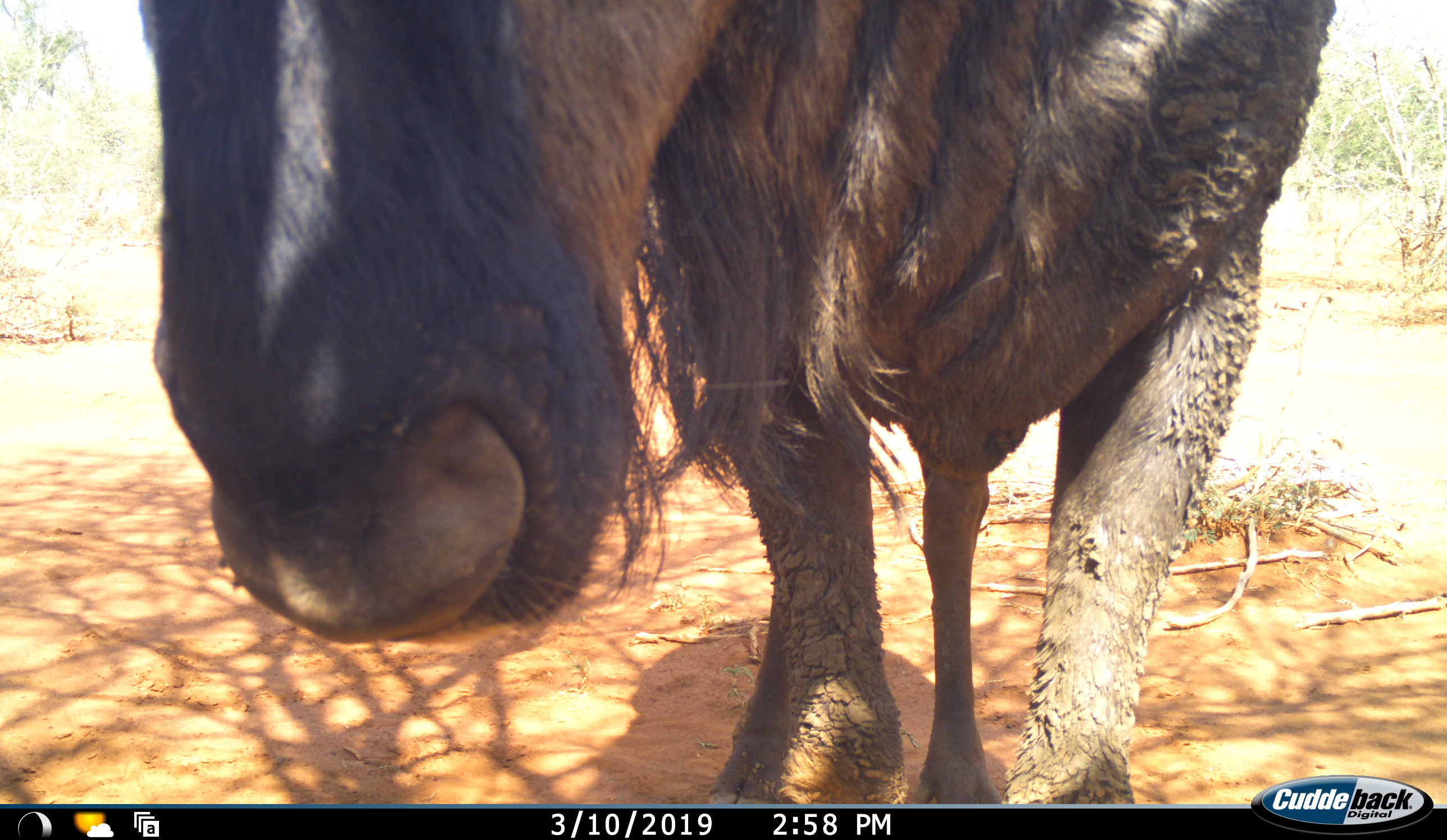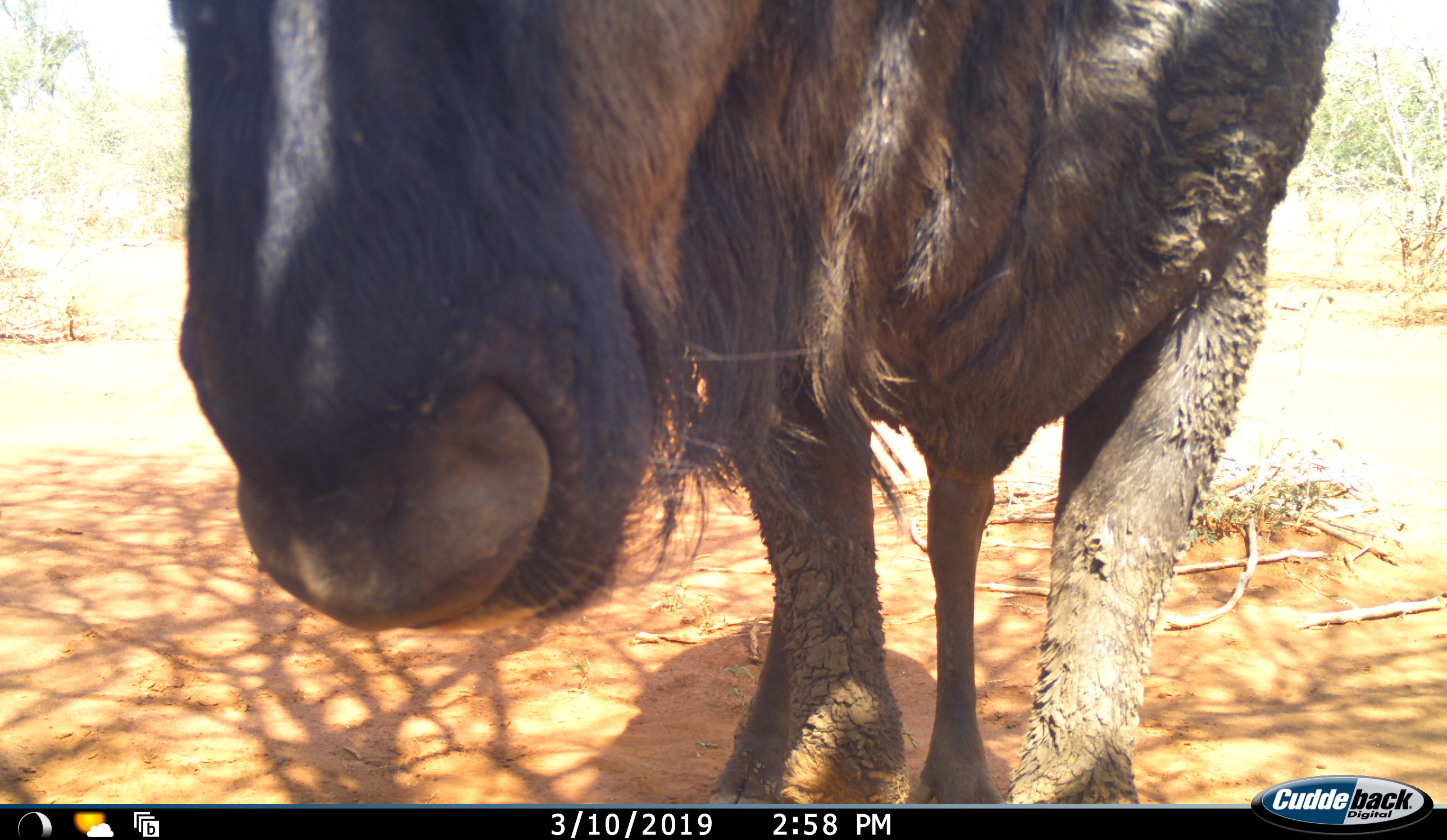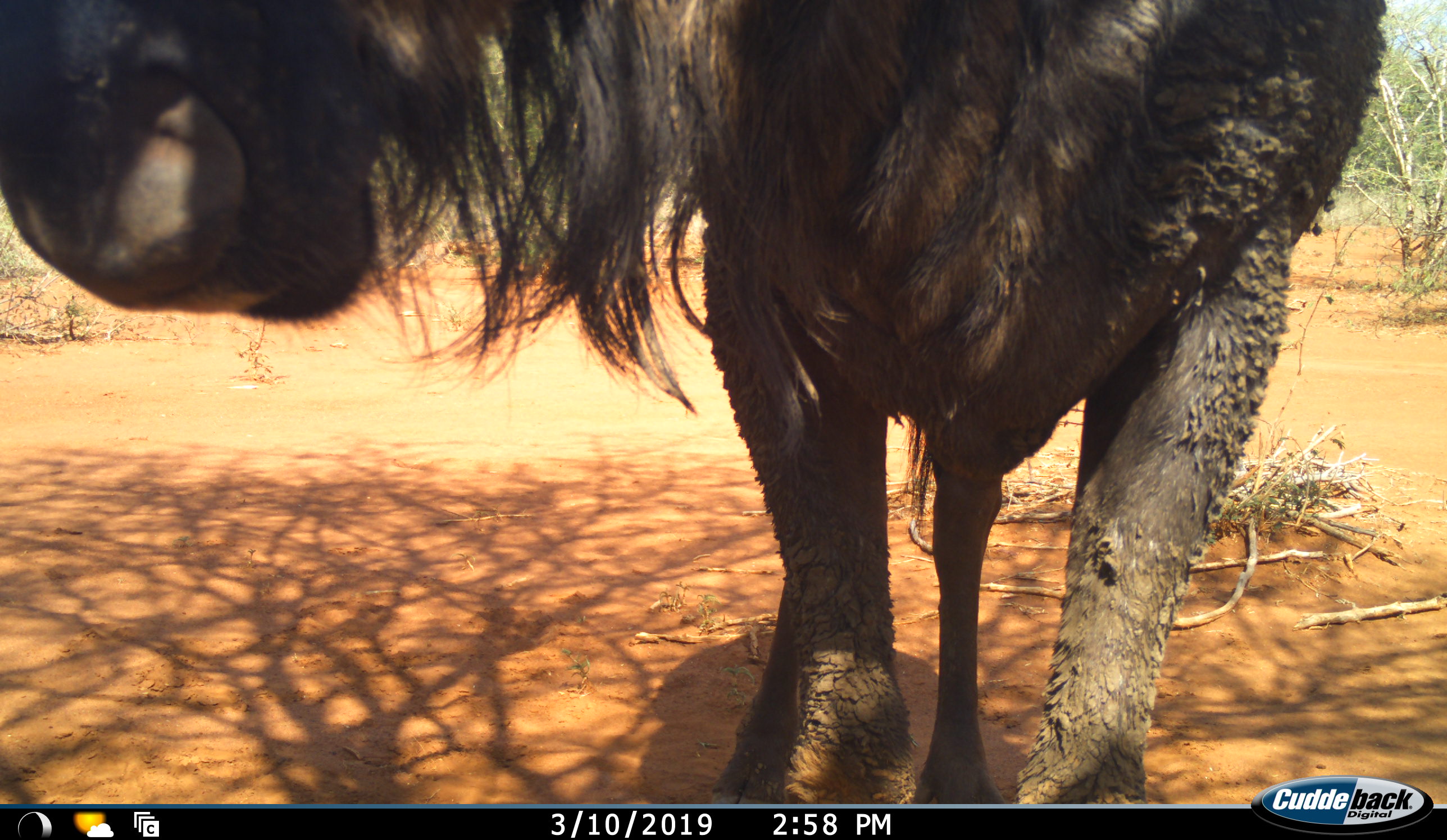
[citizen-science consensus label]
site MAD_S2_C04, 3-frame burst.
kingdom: Animalia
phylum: Chordata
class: Mammalia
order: Artiodactyla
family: Bovidae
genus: Connochaetes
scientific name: Connochaetes taurinus taurinus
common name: blue wildebeest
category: wildebeestblue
Wildebeestblue (blue wildebeest) (Connochaetes taurinus taurinus), count 1. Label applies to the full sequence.